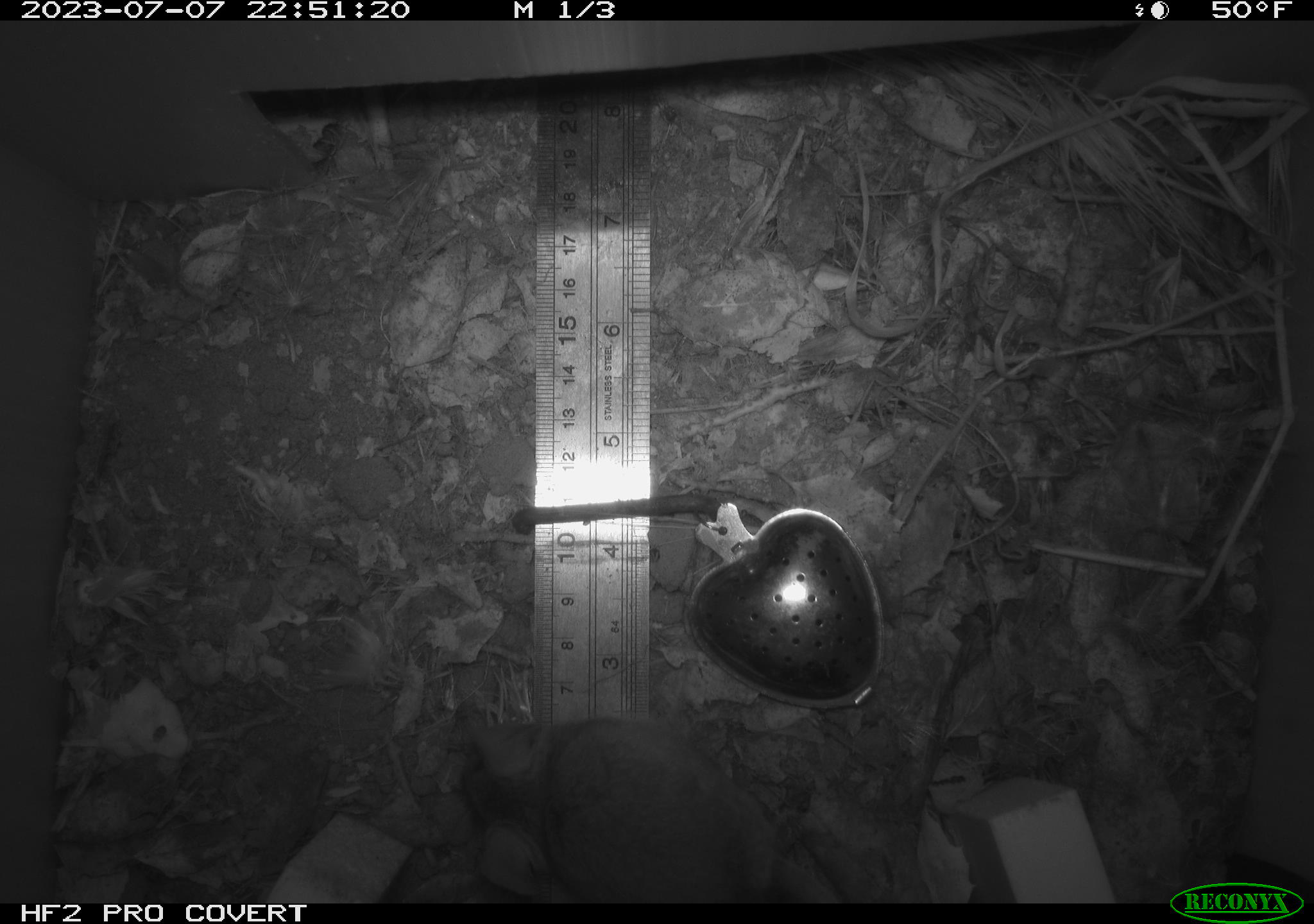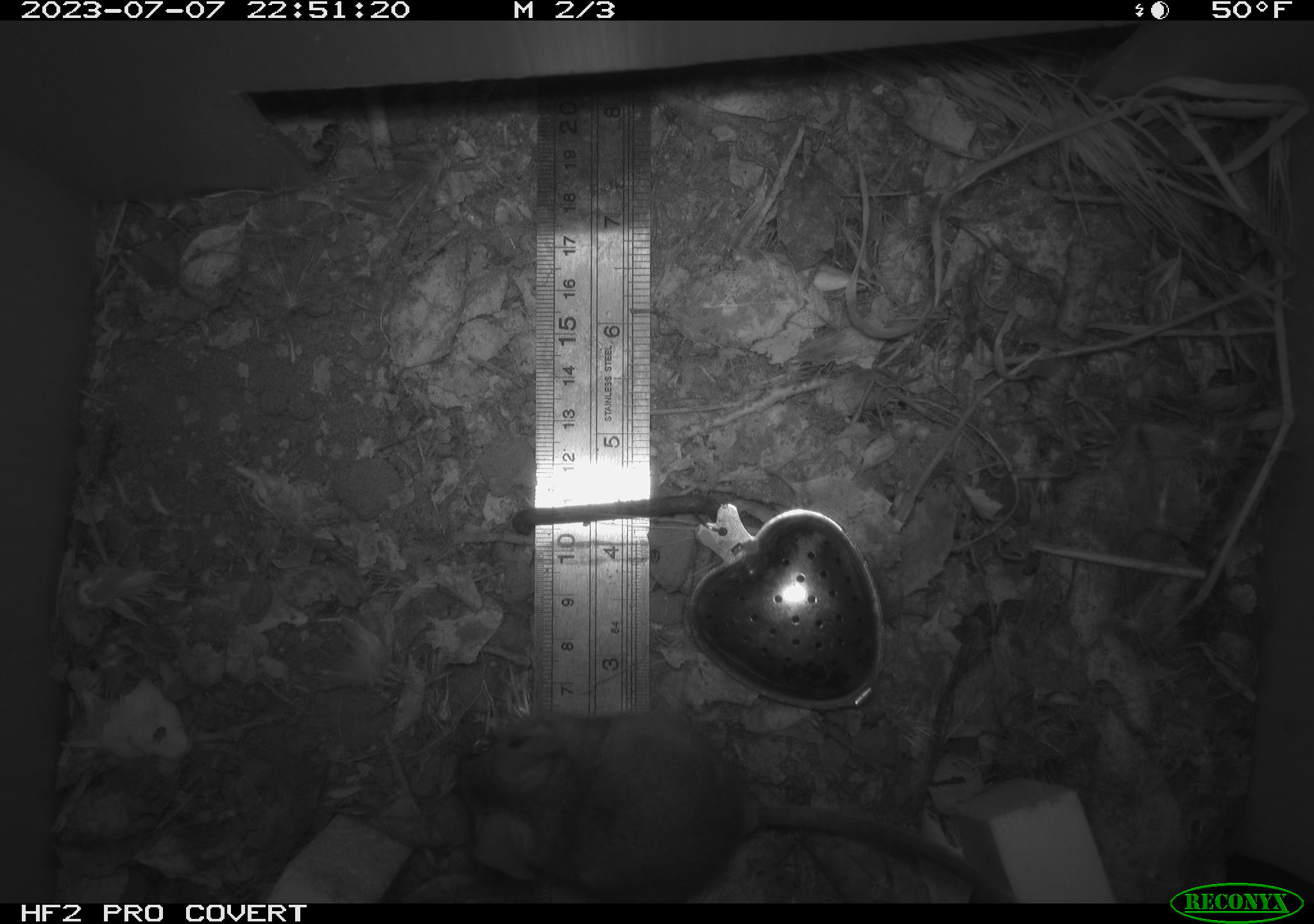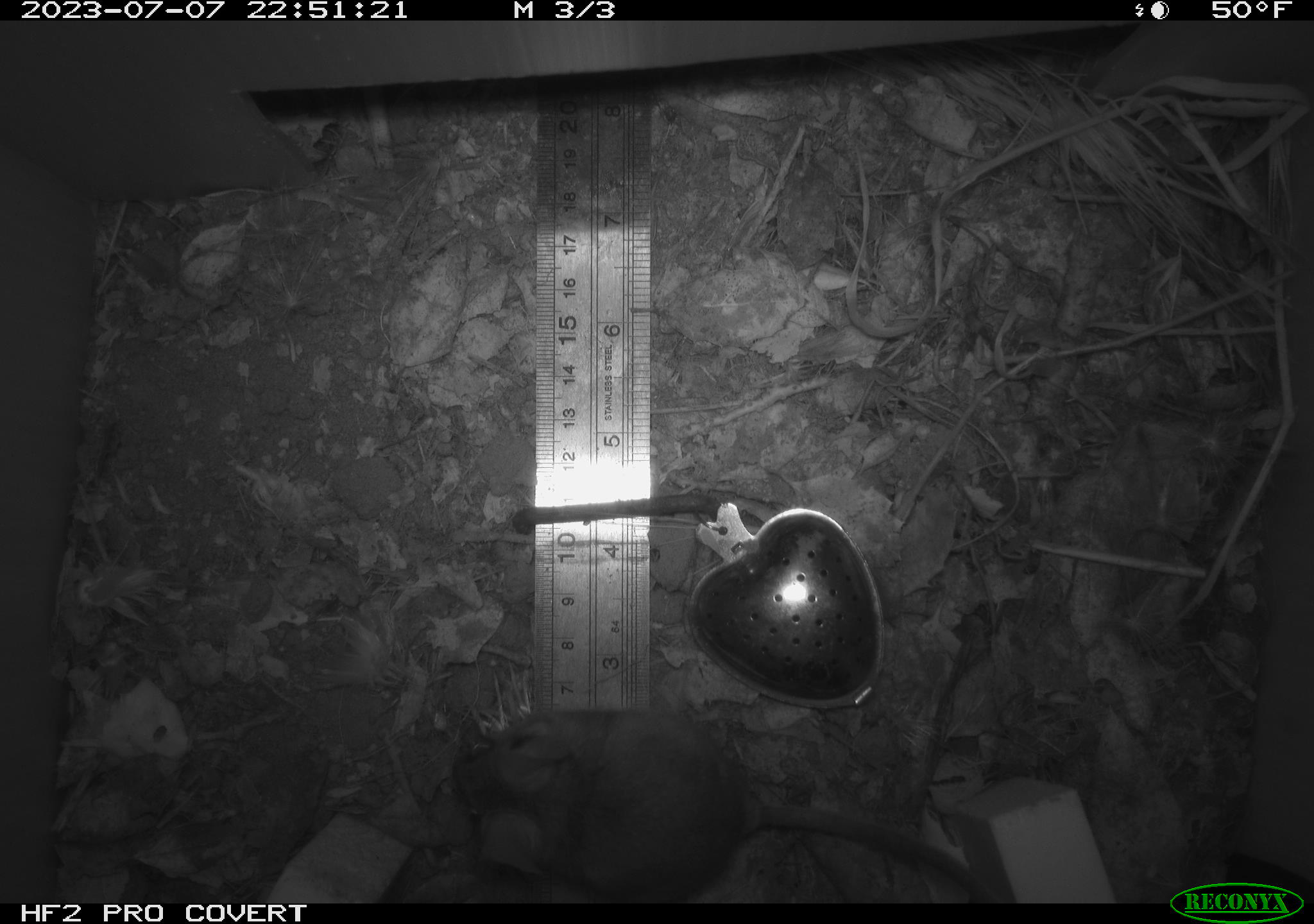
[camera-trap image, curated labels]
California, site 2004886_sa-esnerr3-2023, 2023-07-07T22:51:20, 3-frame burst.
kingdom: Animalia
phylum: Chordata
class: Mammalia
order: Rodentia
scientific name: Rodentia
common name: mouse species